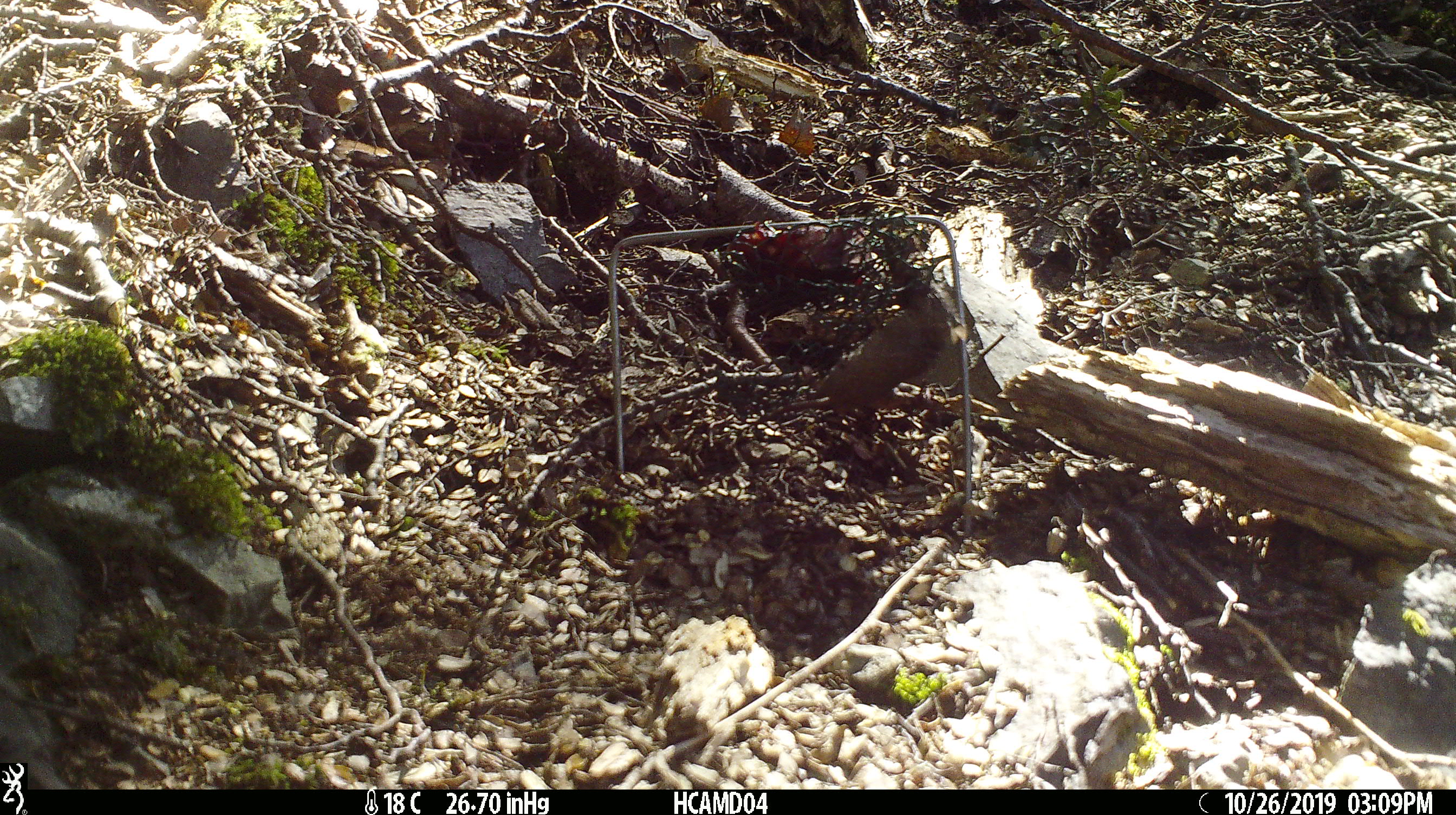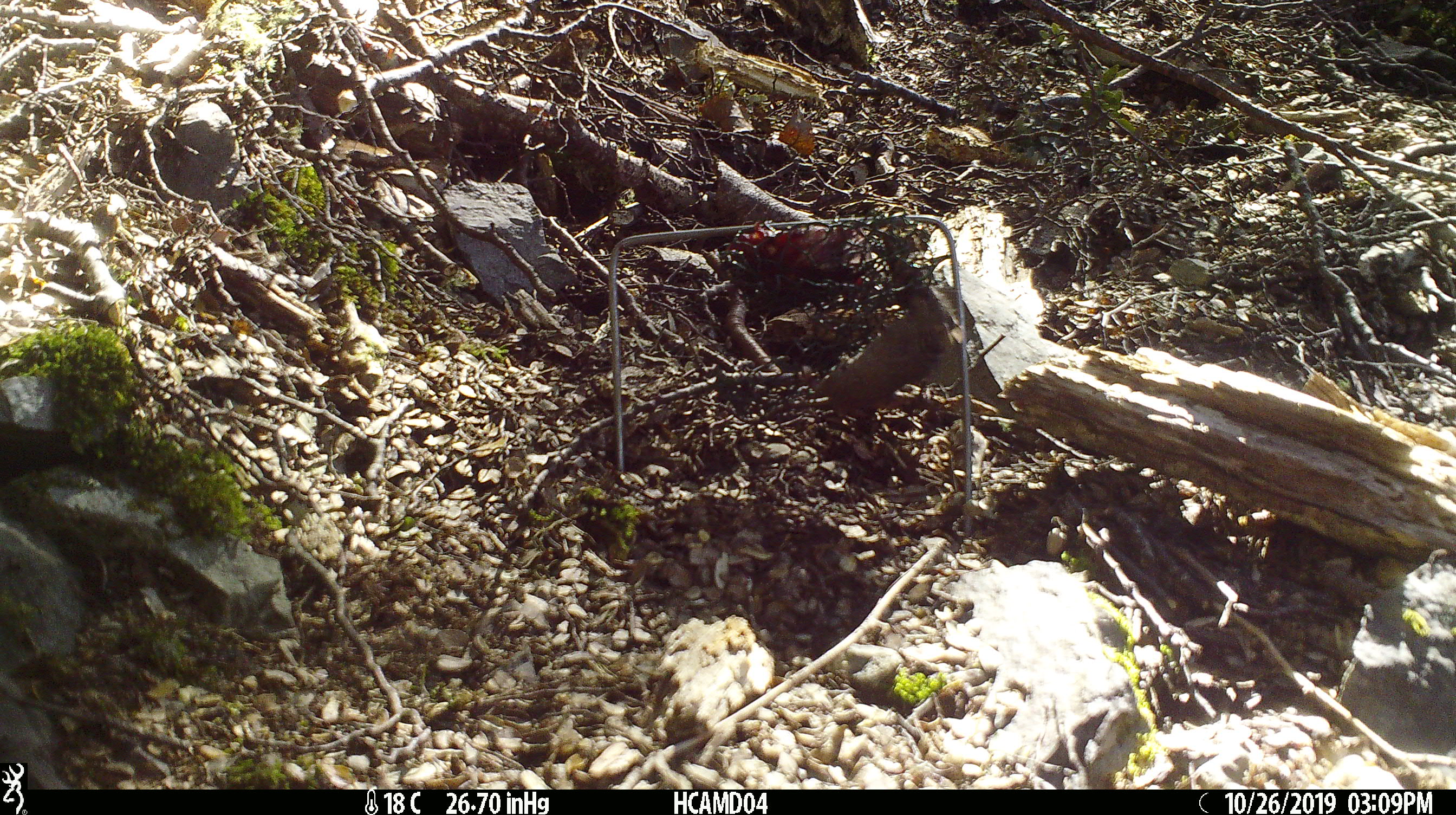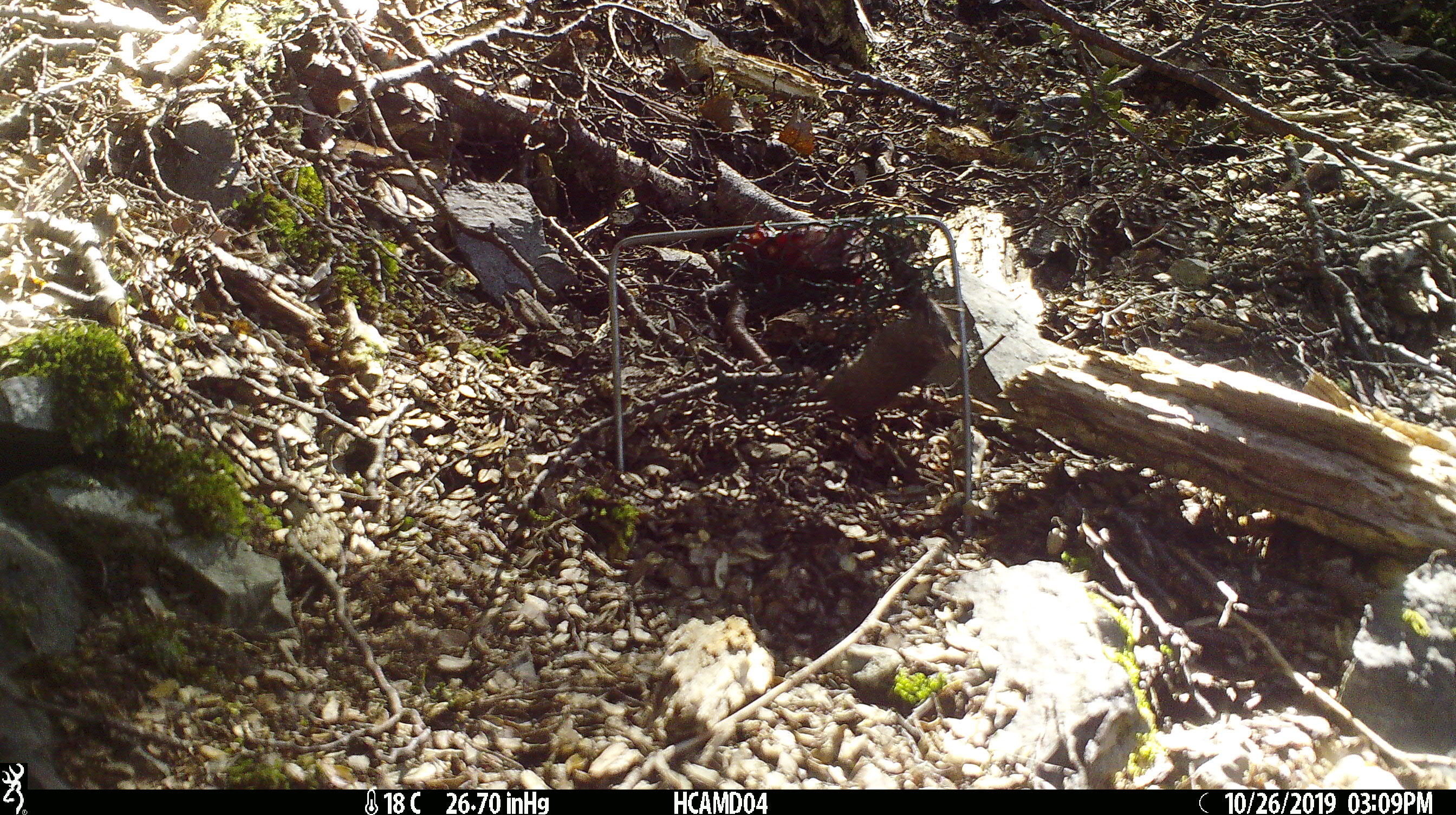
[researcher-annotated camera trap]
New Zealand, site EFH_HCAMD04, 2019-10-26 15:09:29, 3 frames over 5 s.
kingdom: Animalia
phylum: Chordata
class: Mammalia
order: Rodentia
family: Muridae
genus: Mus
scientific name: Mus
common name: mouse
Mouse (Mus).